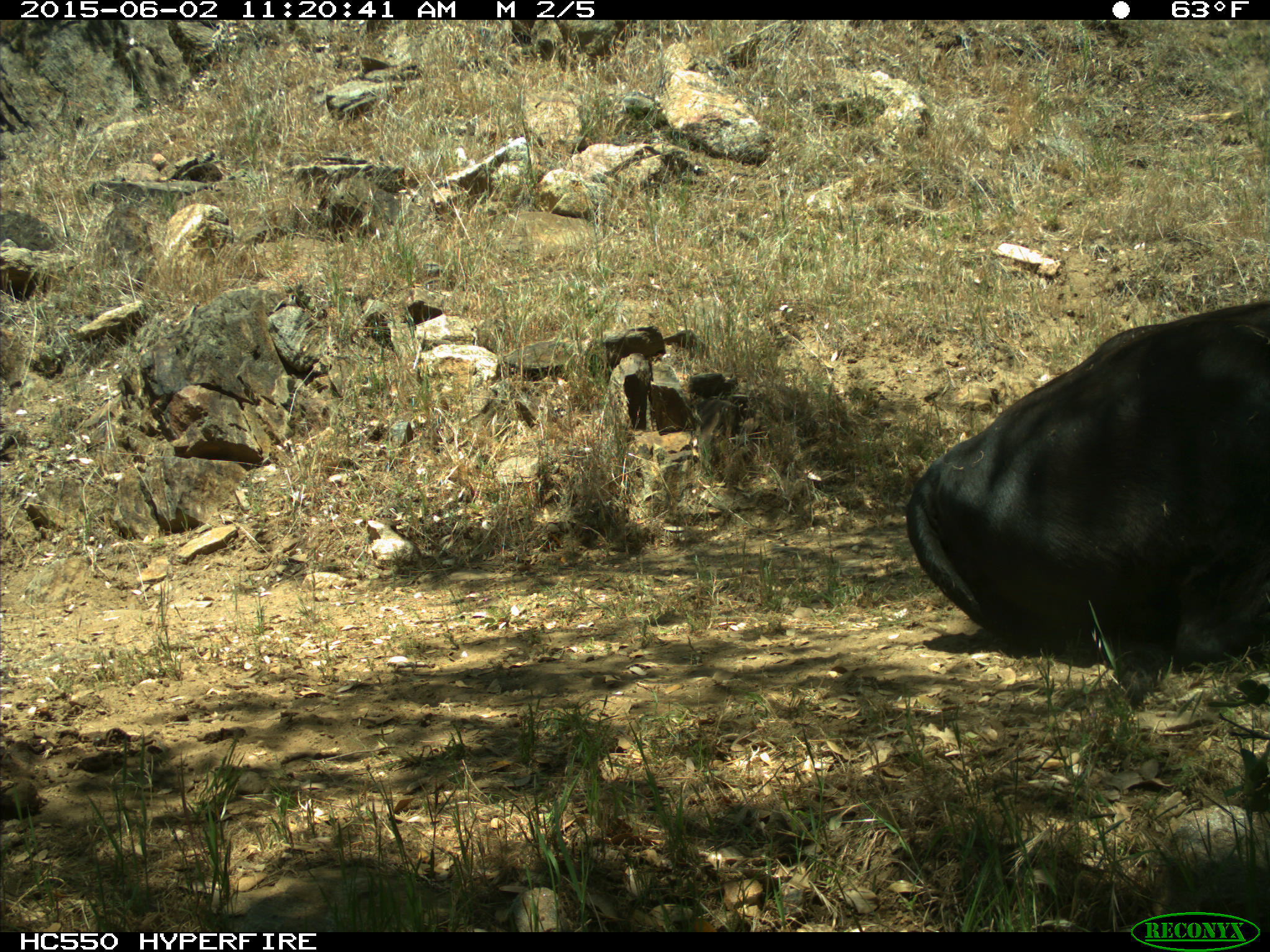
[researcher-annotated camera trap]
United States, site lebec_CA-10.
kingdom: Animalia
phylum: Chordata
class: Mammalia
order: Artiodactyla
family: Bovidae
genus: Bos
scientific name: Bos taurus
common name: domestic cow